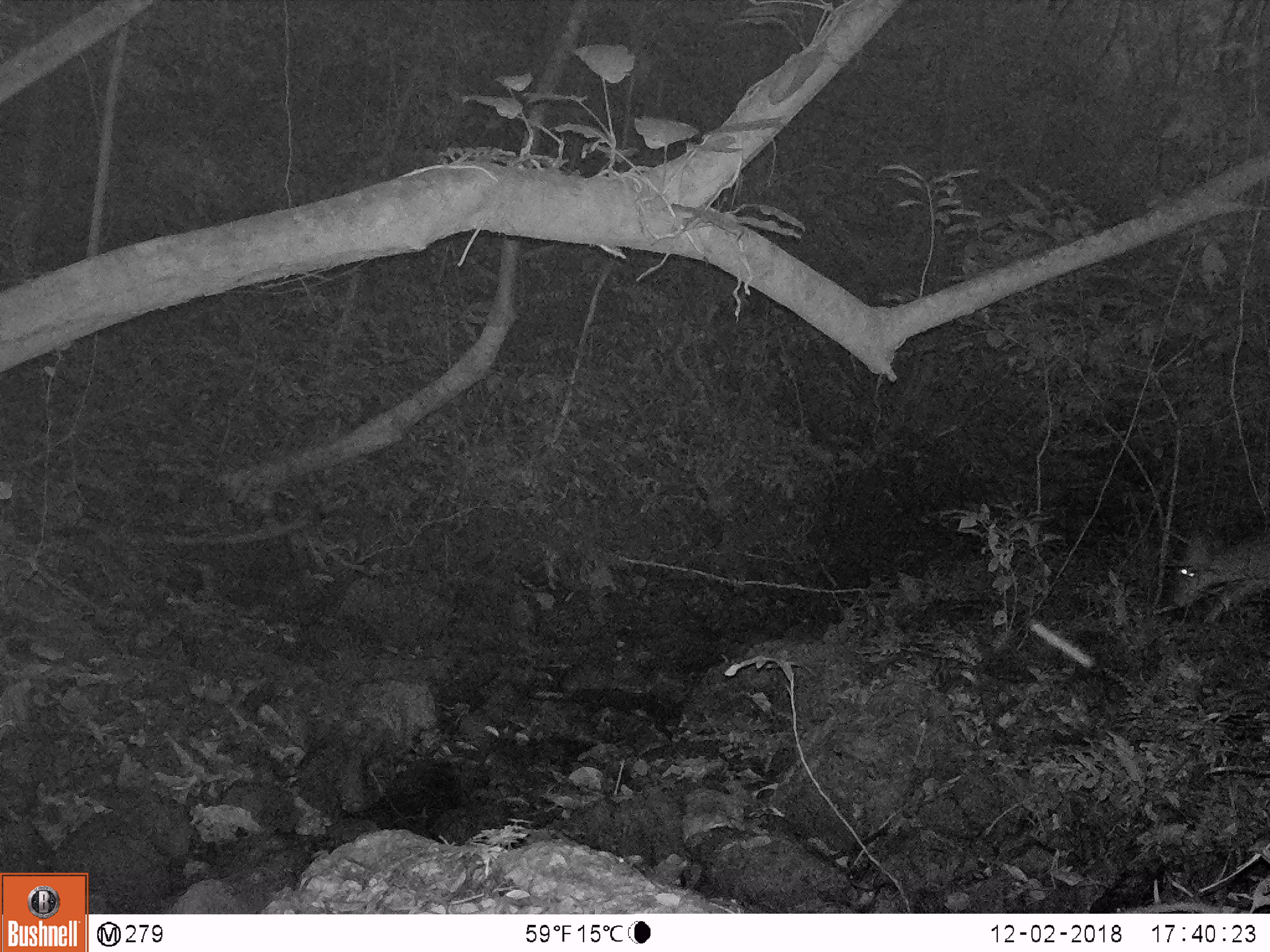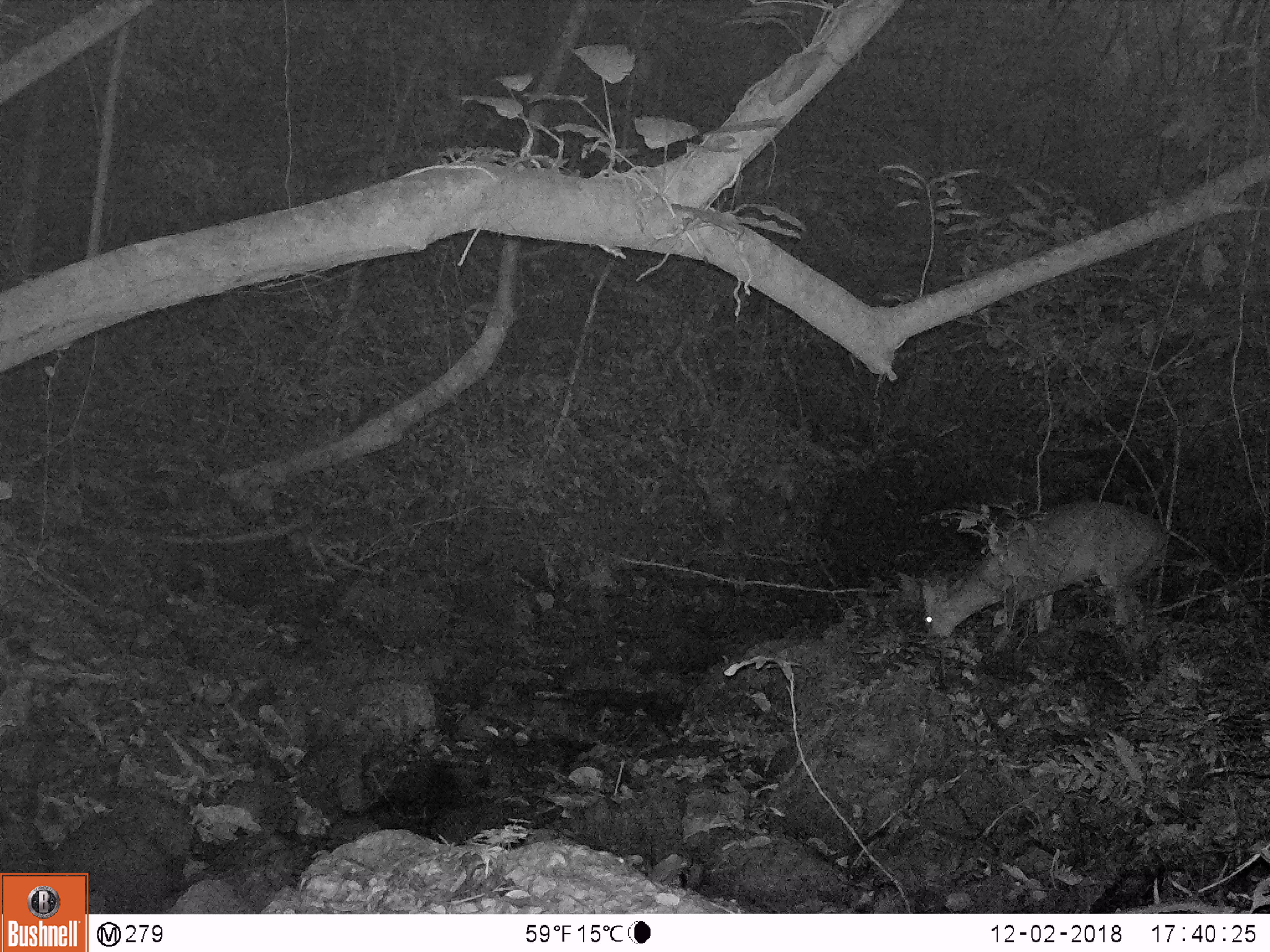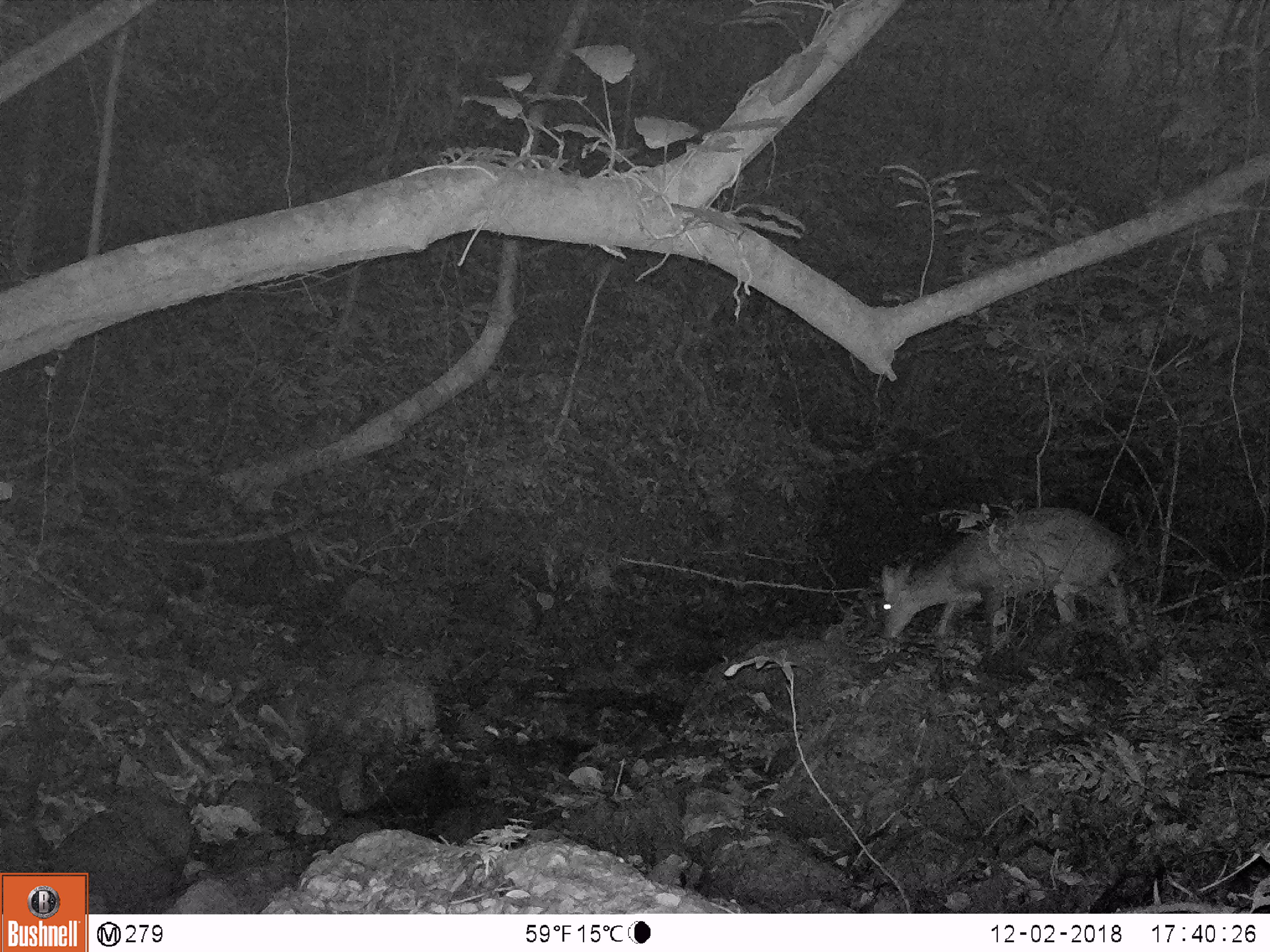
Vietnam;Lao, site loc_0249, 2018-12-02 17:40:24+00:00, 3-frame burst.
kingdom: Animalia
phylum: Chordata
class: Mammalia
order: Artiodactyla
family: Cervidae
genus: Muntiacus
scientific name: Muntiacus vuquangensis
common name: large-antlered muntjac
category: large antlered muntjac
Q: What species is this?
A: Large antlered muntjac (large-antlered muntjac) (Muntiacus vuquangensis).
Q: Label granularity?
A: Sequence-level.